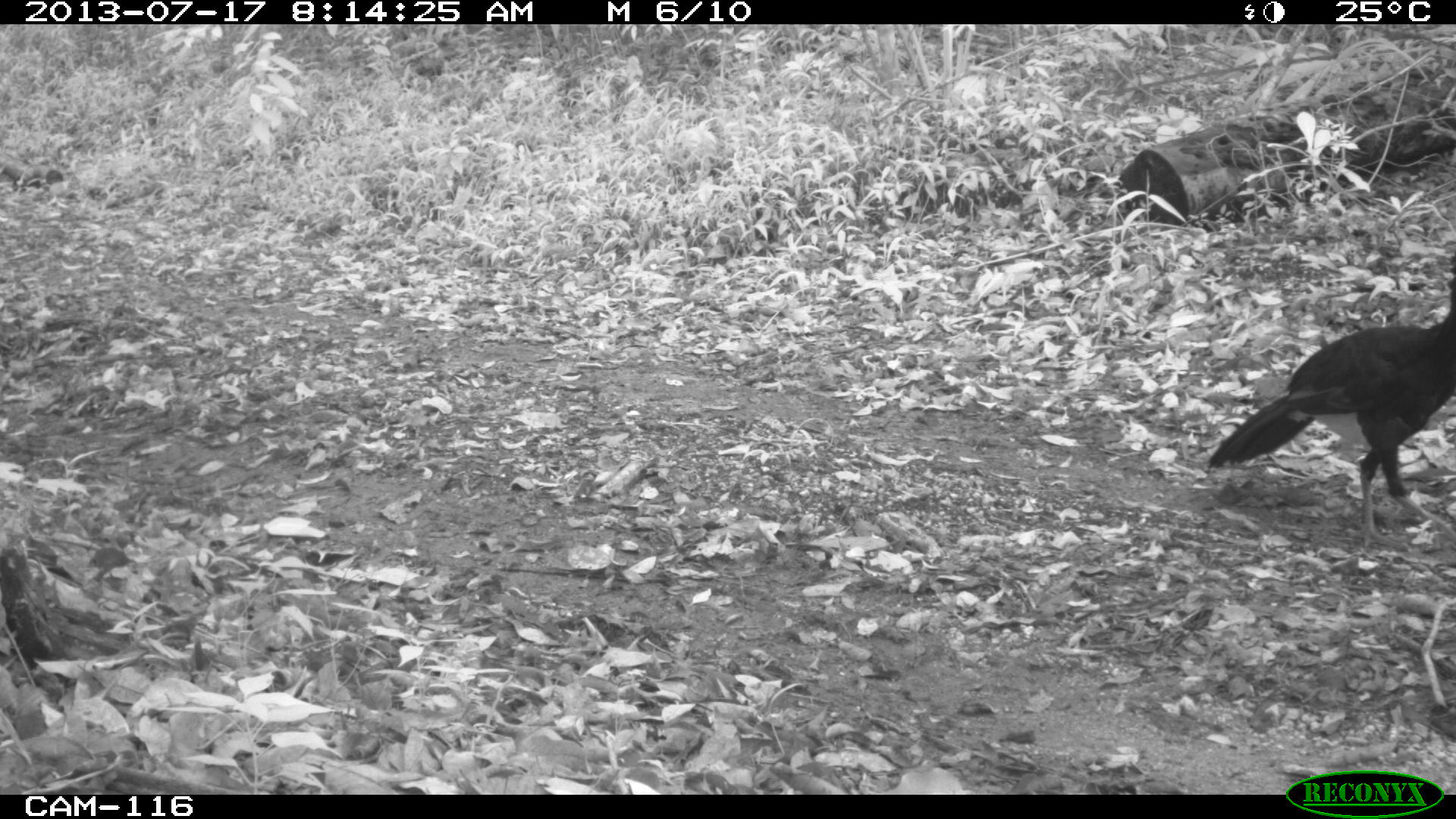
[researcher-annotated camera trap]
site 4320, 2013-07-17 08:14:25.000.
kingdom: Animalia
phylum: Chordata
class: Aves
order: Galliformes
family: Cracidae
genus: Crax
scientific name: Crax rubra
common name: great curassow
Crax rubra (great curassow), count 1, sex male.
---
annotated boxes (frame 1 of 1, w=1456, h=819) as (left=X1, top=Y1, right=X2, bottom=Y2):
crax rubra: (left=1206, top=255, right=1456, bottom=550)